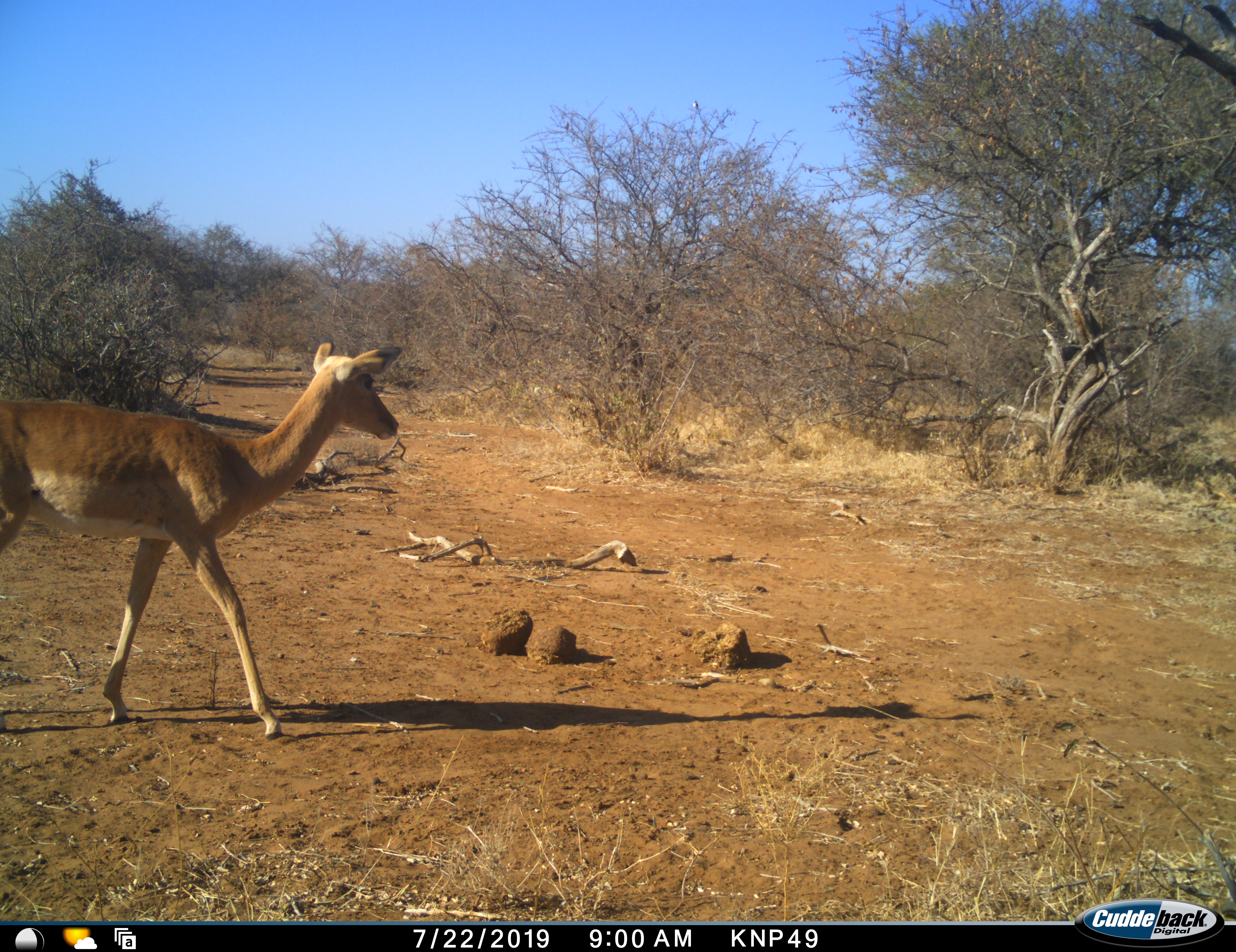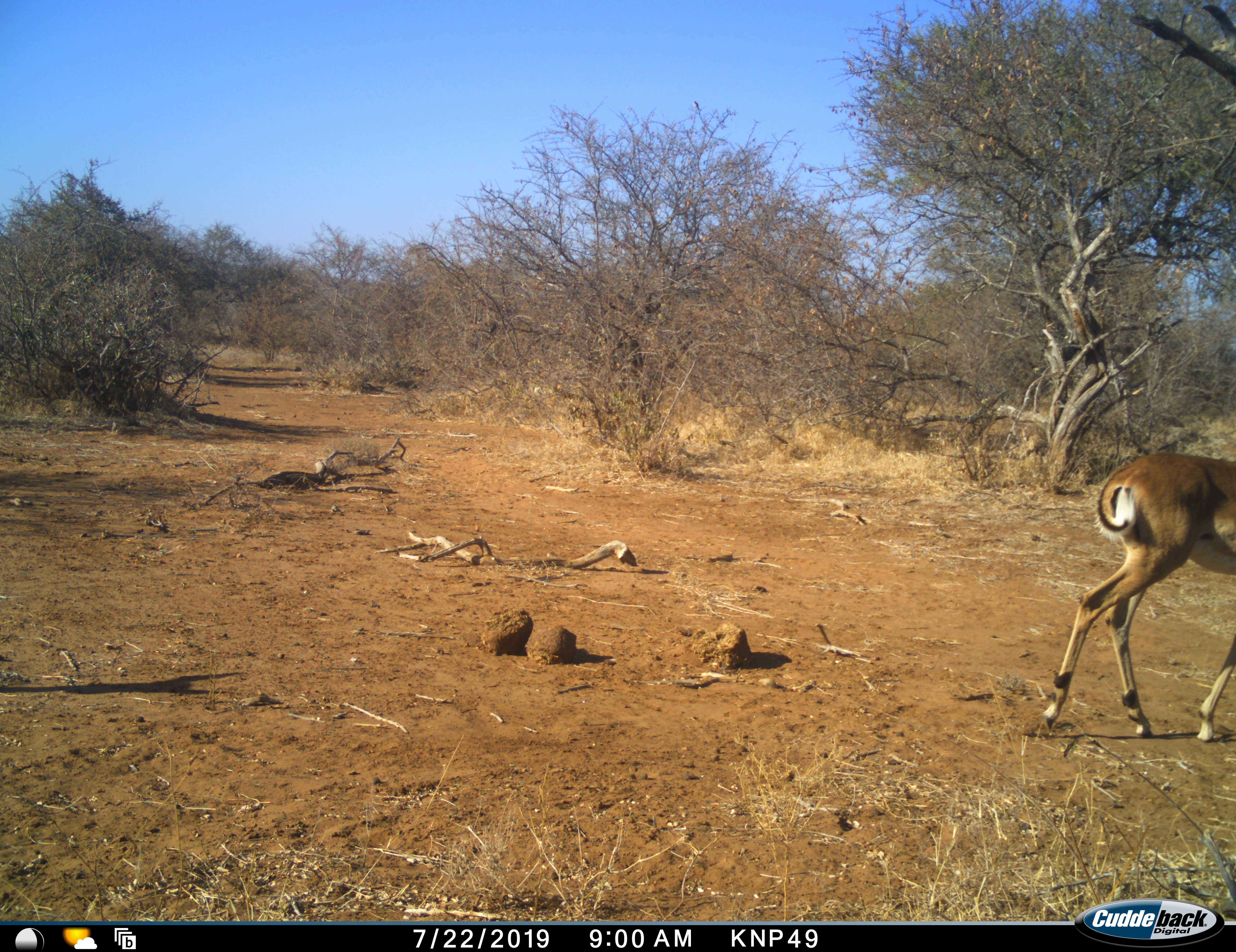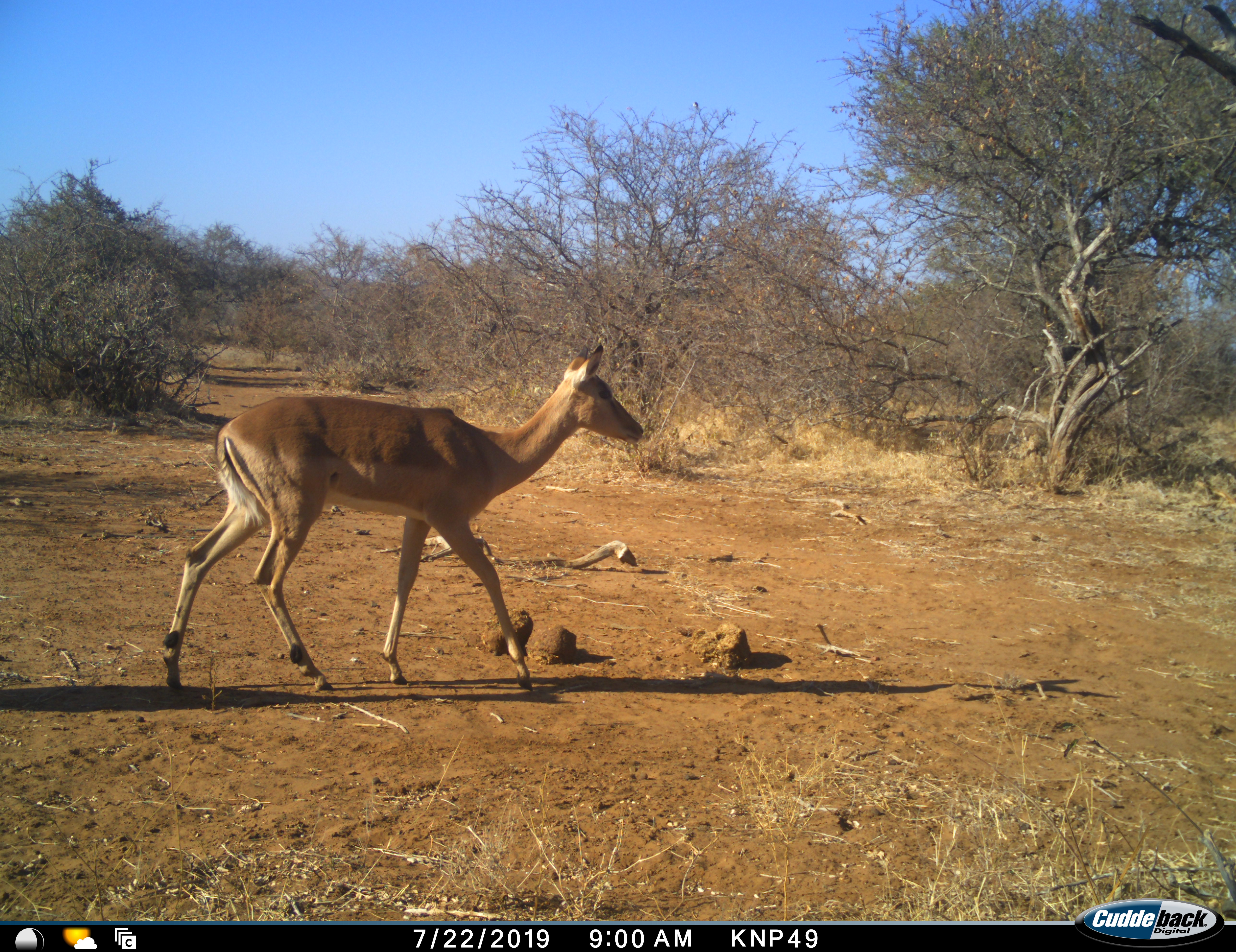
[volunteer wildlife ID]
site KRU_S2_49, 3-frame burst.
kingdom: Animalia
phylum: Chordata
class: Mammalia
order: Artiodactyla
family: Bovidae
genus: Aepyceros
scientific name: Aepyceros melampus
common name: impala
Impala (Aepyceros melampus), count 1. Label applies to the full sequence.